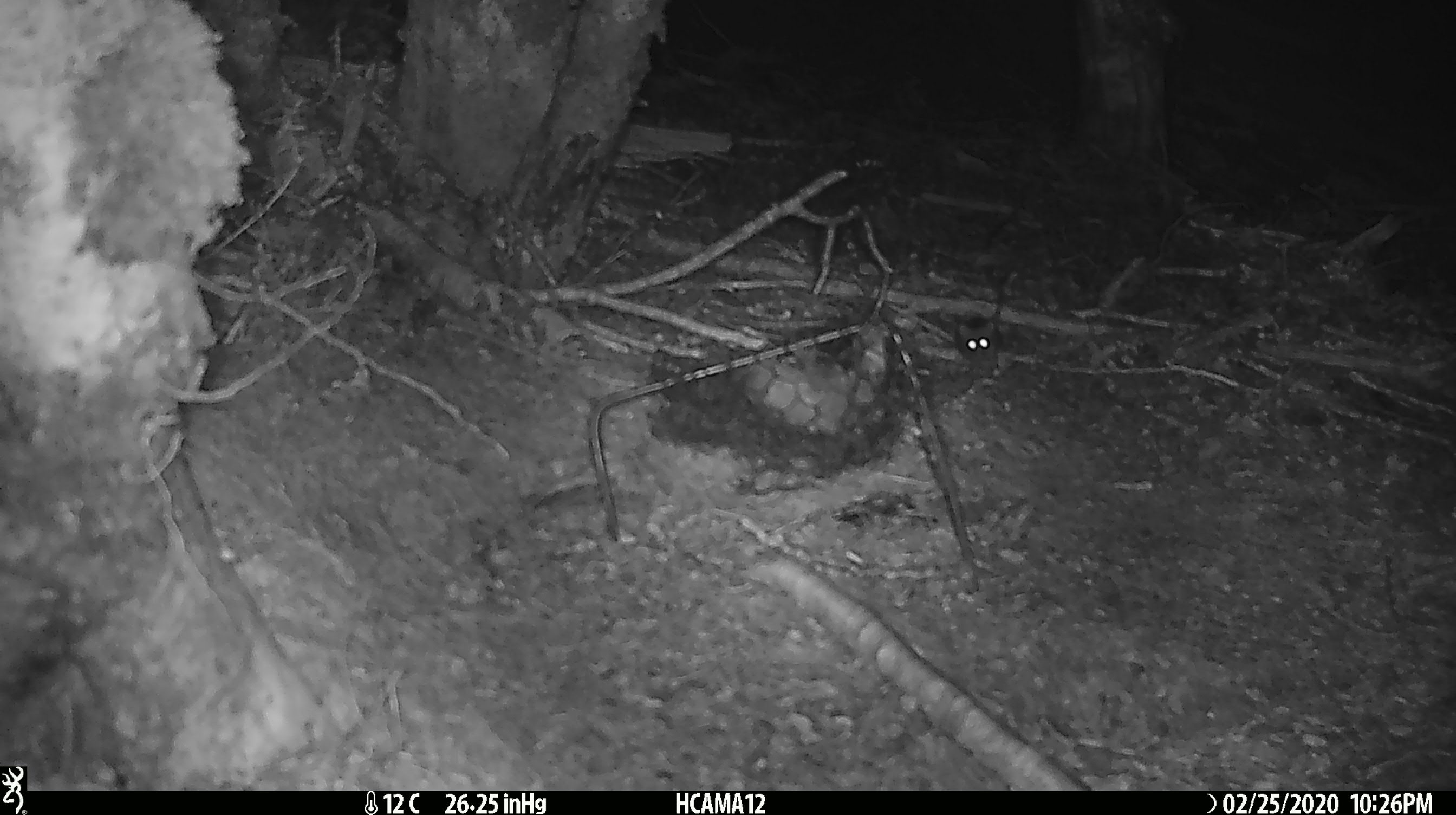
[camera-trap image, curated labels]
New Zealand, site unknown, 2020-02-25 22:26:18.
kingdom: Animalia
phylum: Chordata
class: Mammalia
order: Rodentia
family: Muridae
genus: Mus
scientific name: Mus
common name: mouse